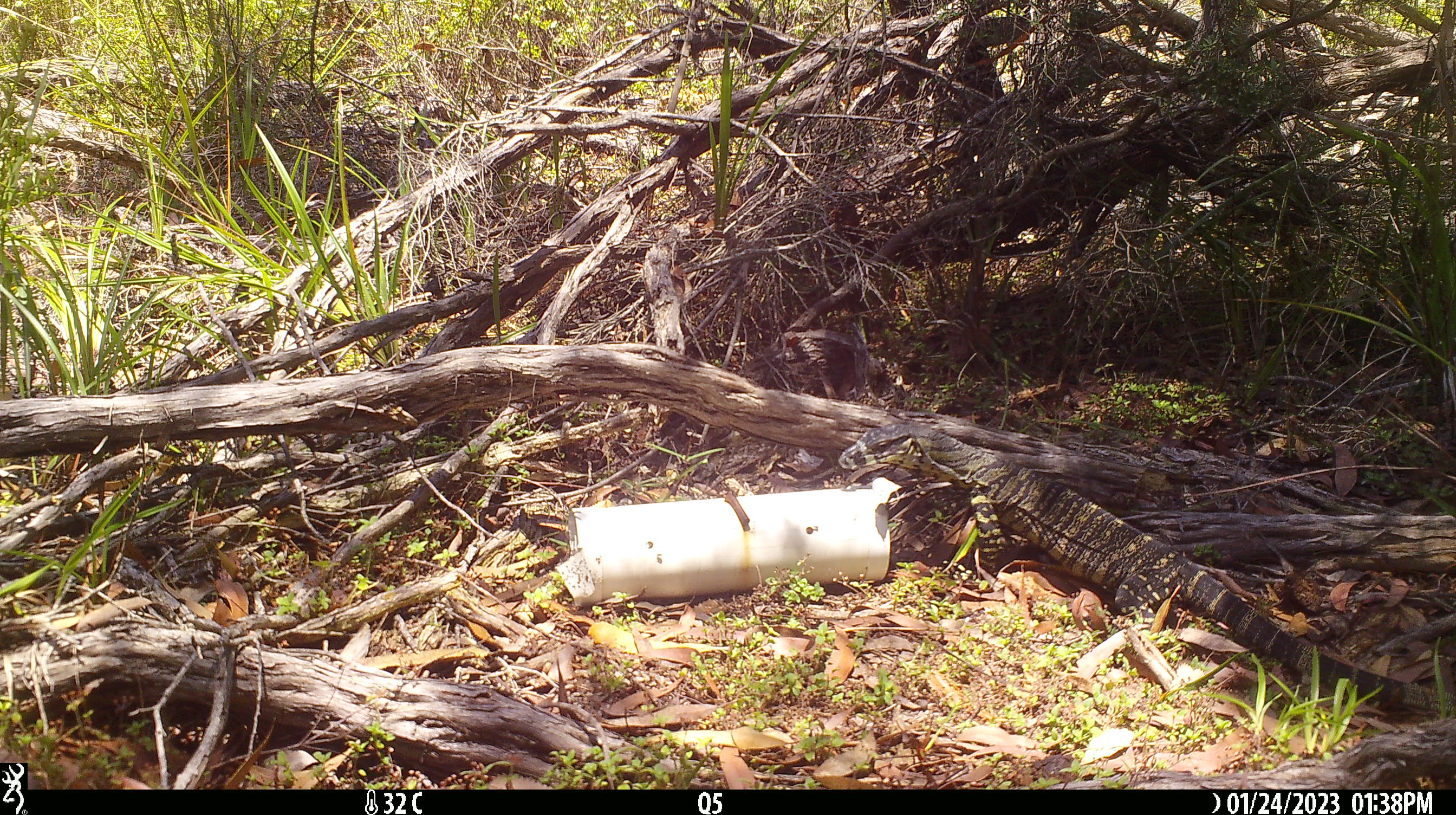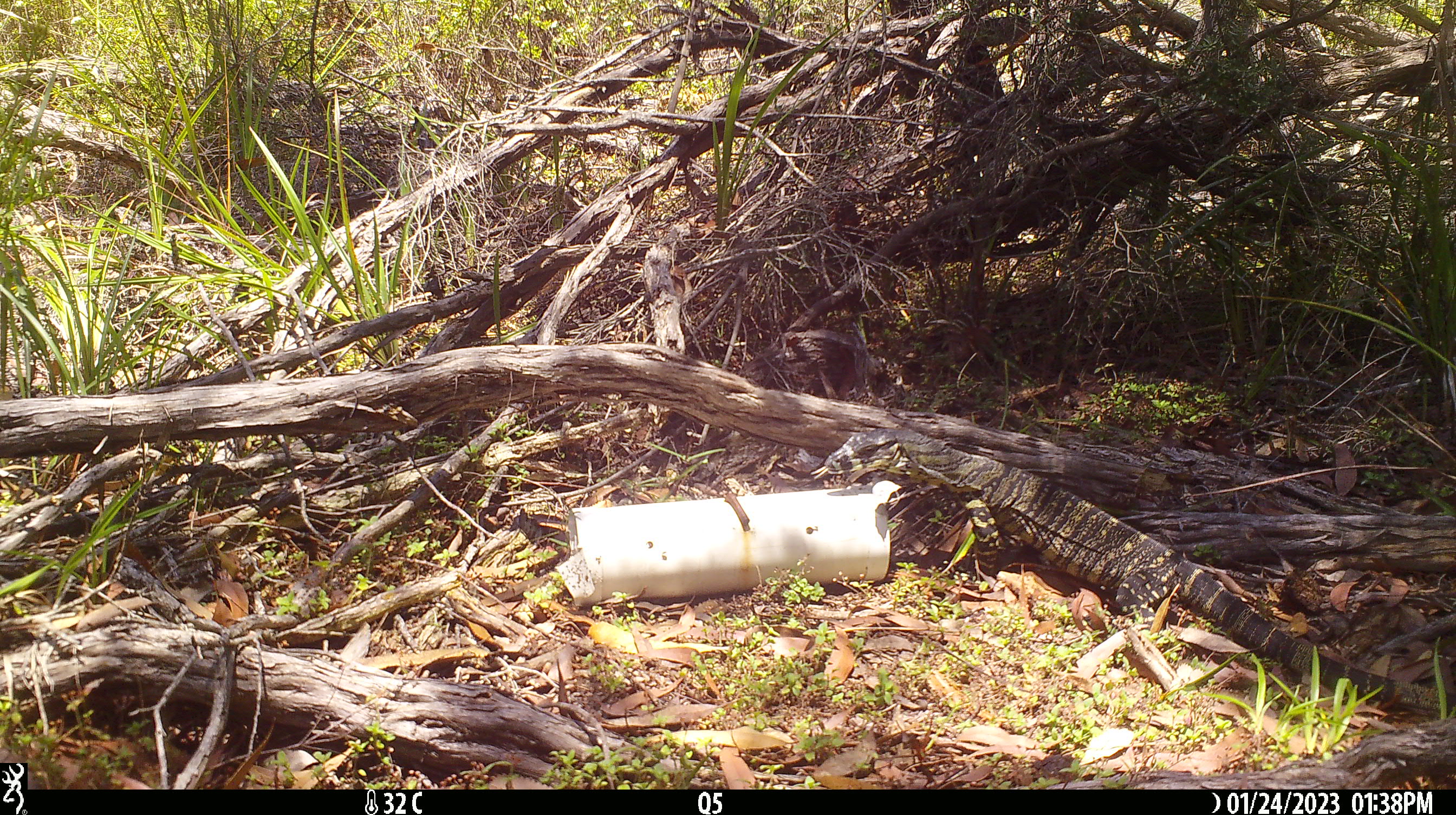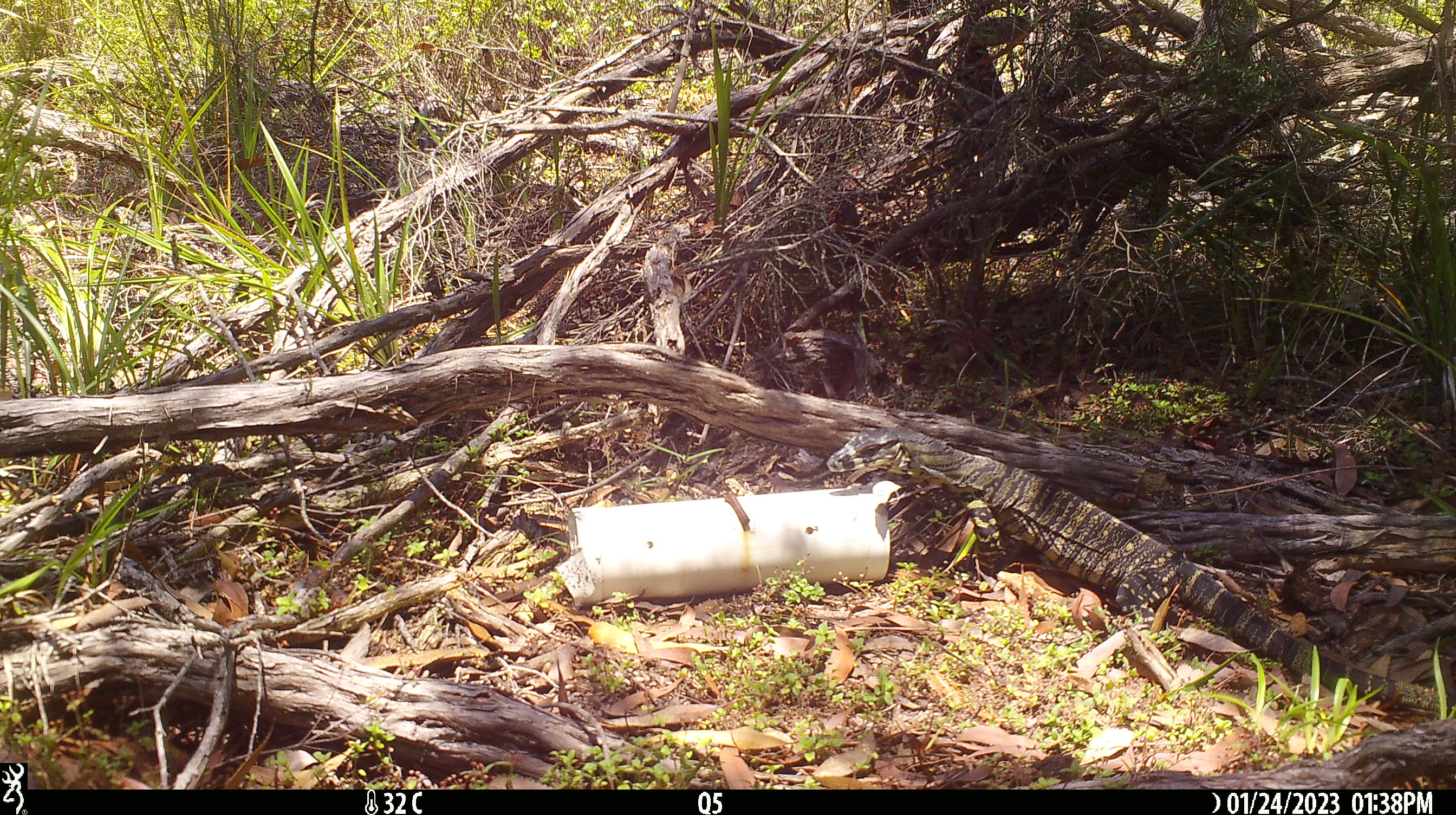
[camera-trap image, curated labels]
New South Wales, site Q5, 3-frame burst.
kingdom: Animalia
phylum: Chordata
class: Reptilia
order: Squamata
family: Varanidae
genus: Varanus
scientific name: Varanus varius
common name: lace monitor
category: goanna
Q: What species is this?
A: Goanna (lace monitor) (Varanus varius).